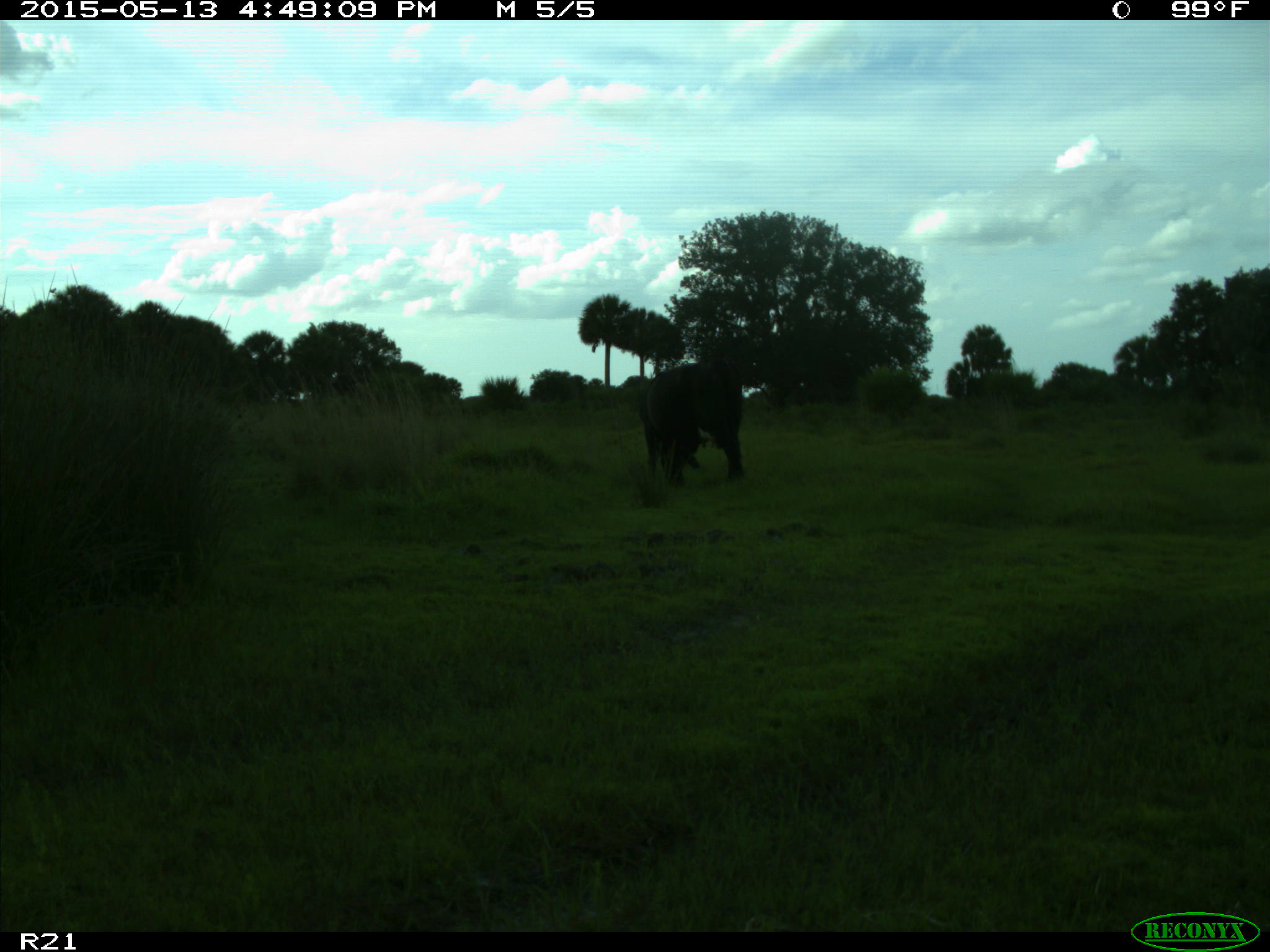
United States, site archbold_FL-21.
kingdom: Animalia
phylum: Chordata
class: Mammalia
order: Artiodactyla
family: Bovidae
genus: Bos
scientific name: Bos taurus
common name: domestic cow